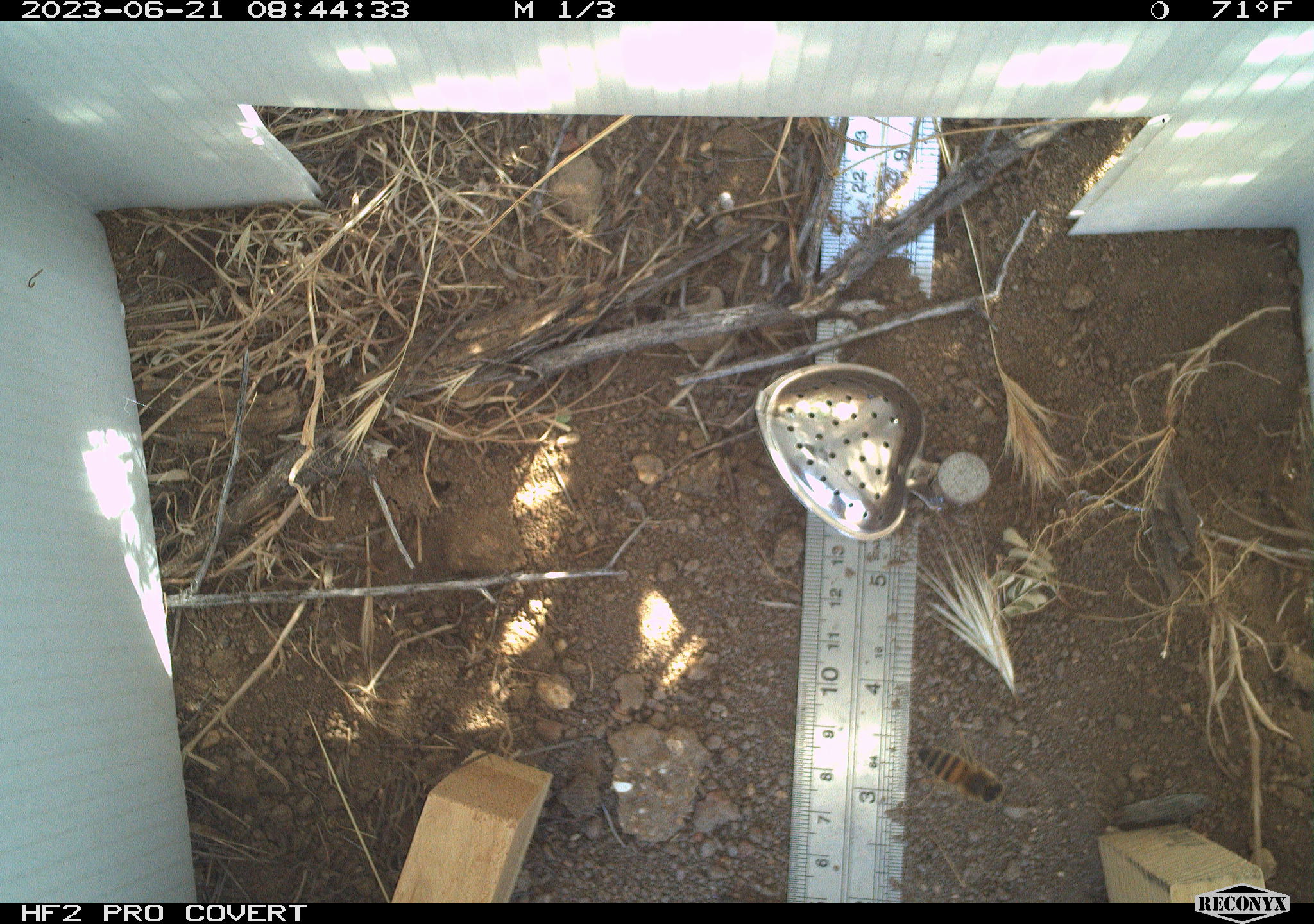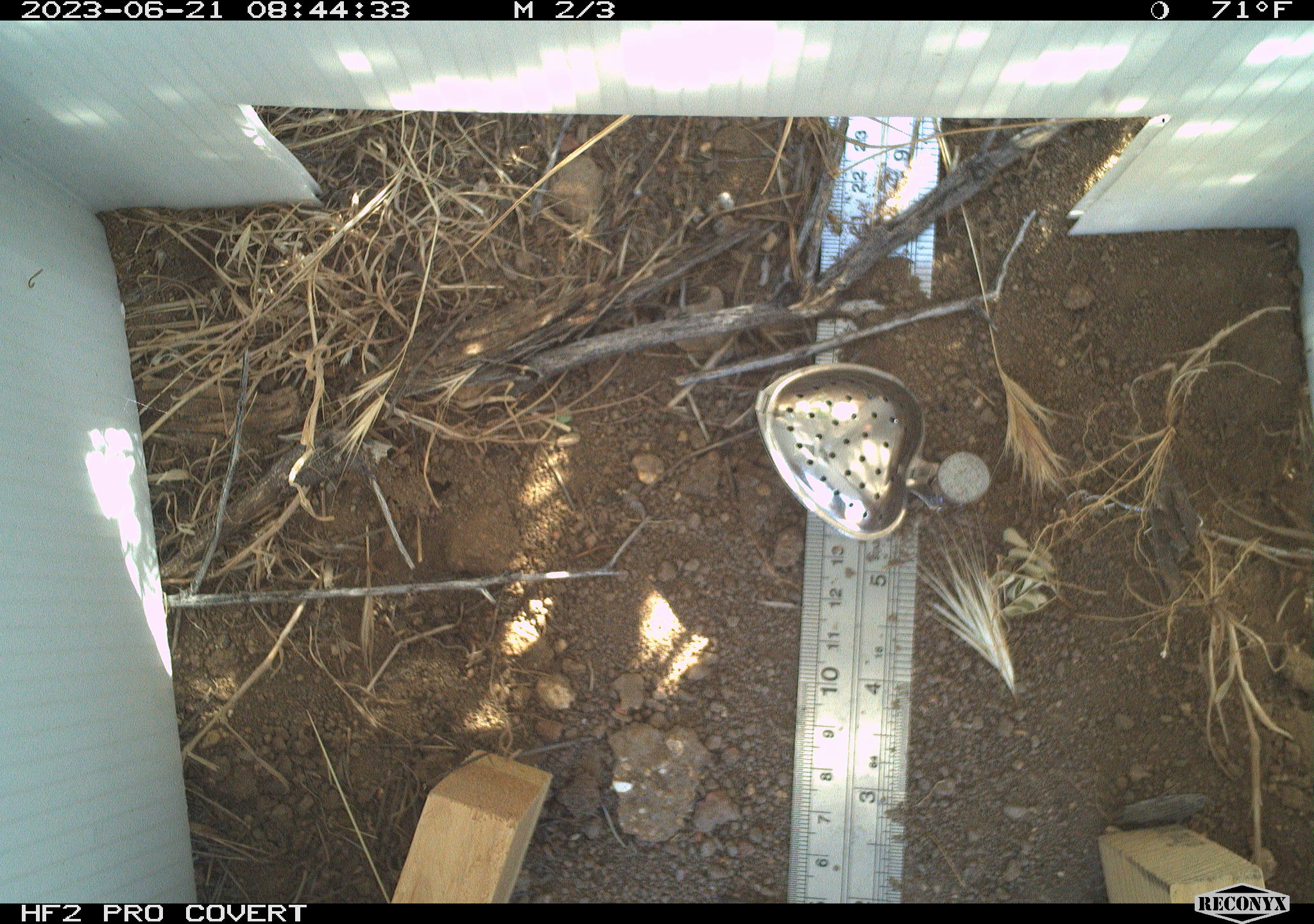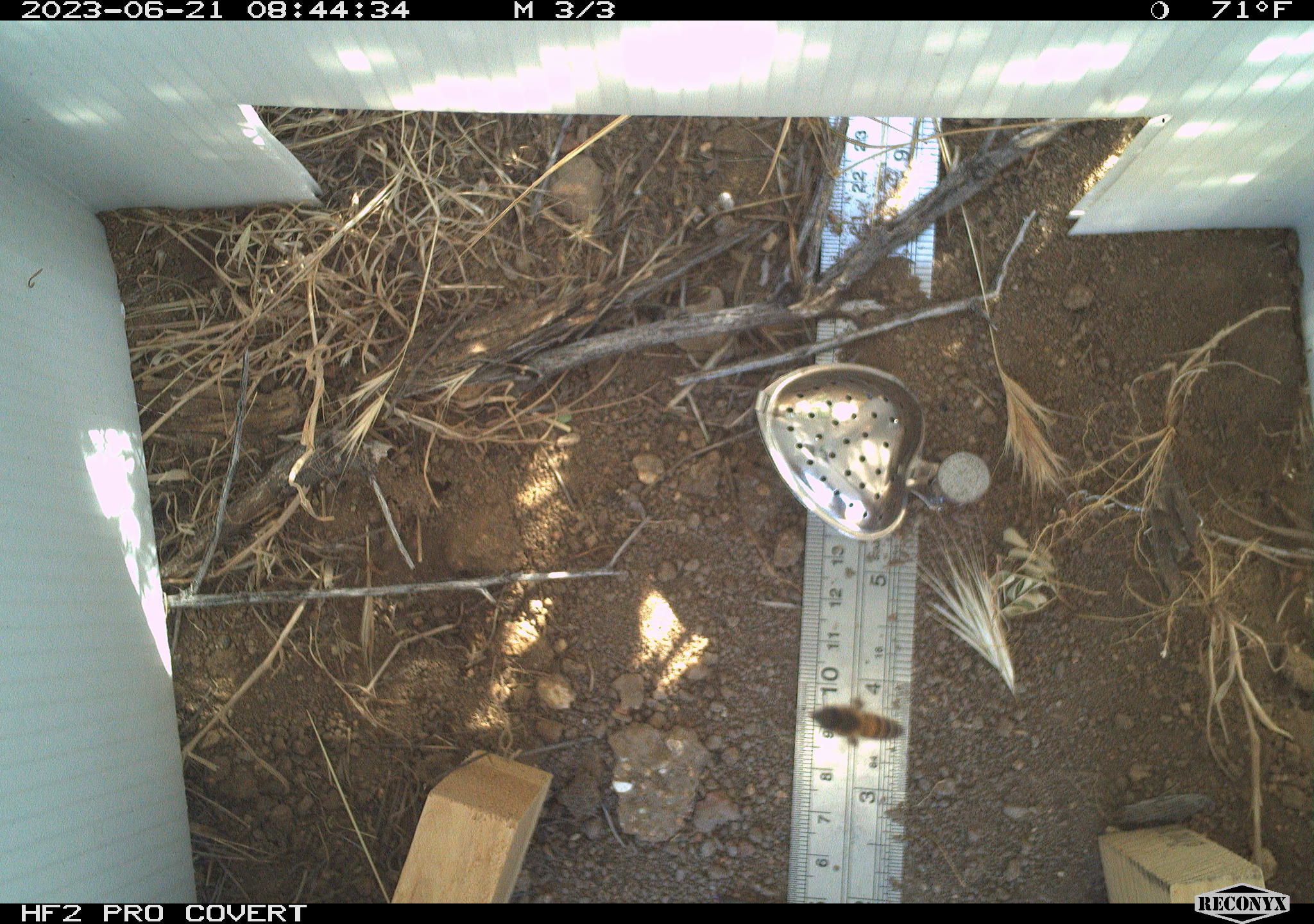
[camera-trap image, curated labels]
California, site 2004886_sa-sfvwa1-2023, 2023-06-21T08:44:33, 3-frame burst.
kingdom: Animalia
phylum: Arthropoda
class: Insecta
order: Hymenoptera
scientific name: Hymenoptera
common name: ants, bees, wasps, and sawflies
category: hymenoptera order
Hymenoptera order (ants, bees, wasps, and sawflies) (Hymenoptera).